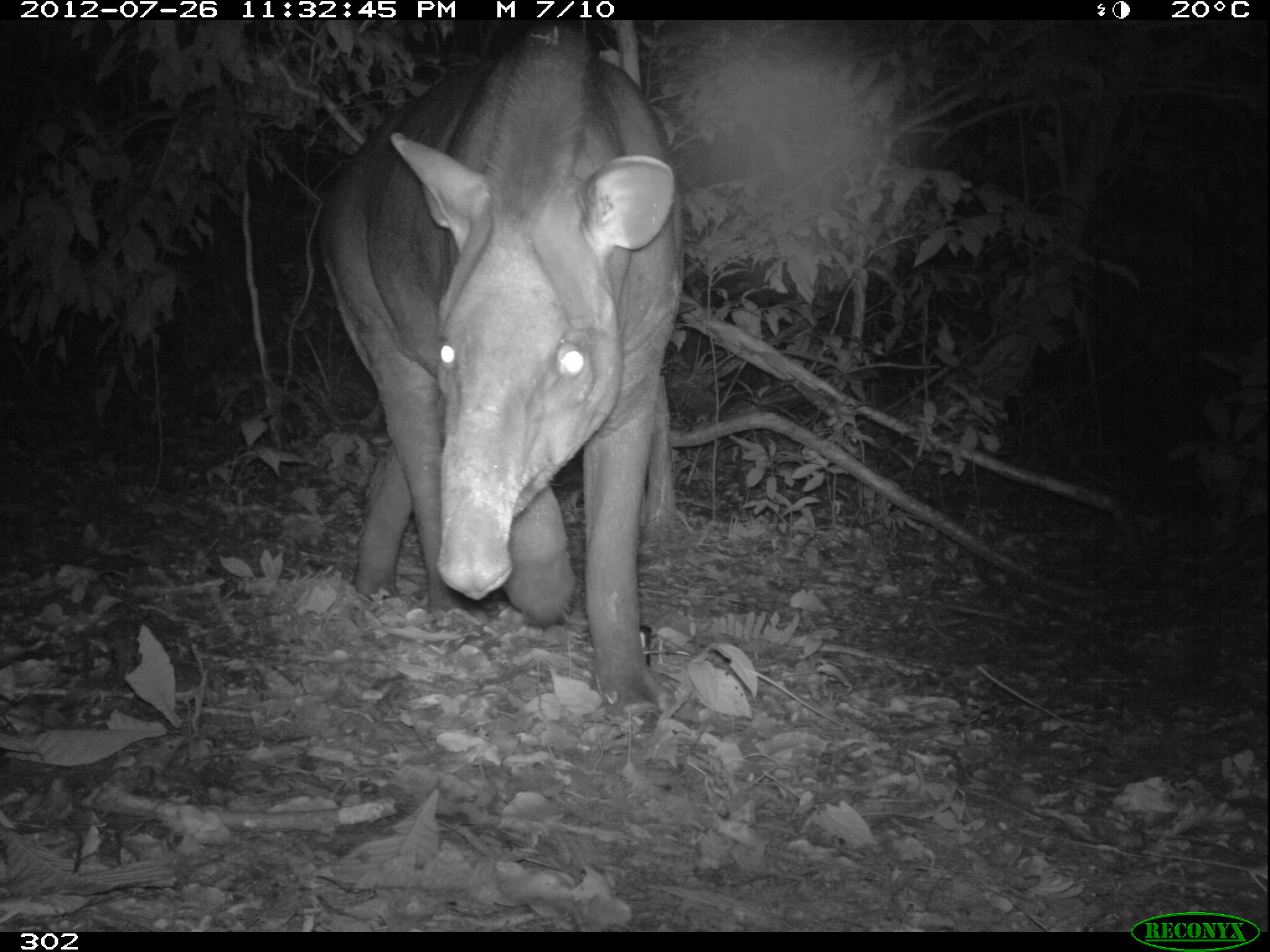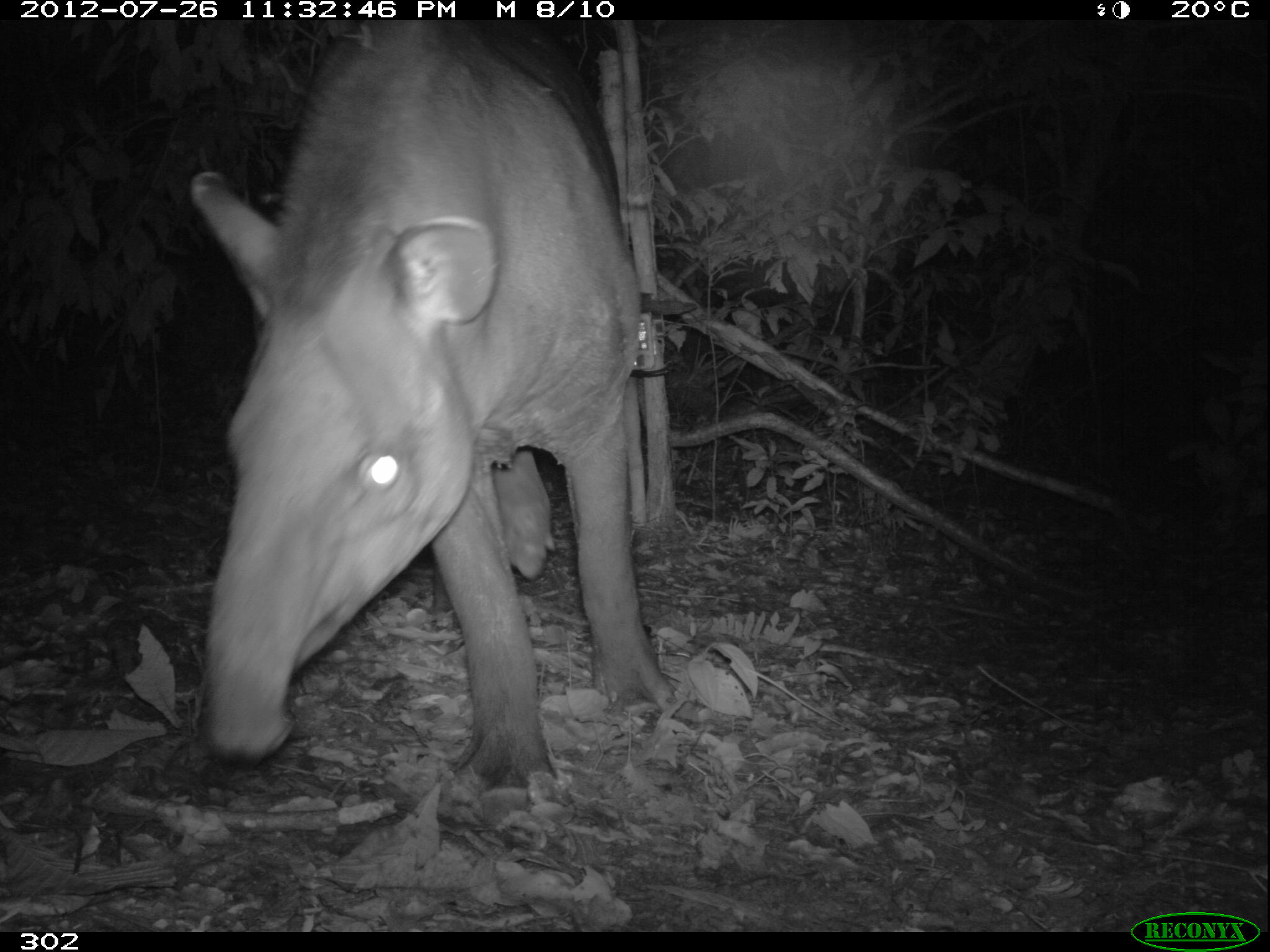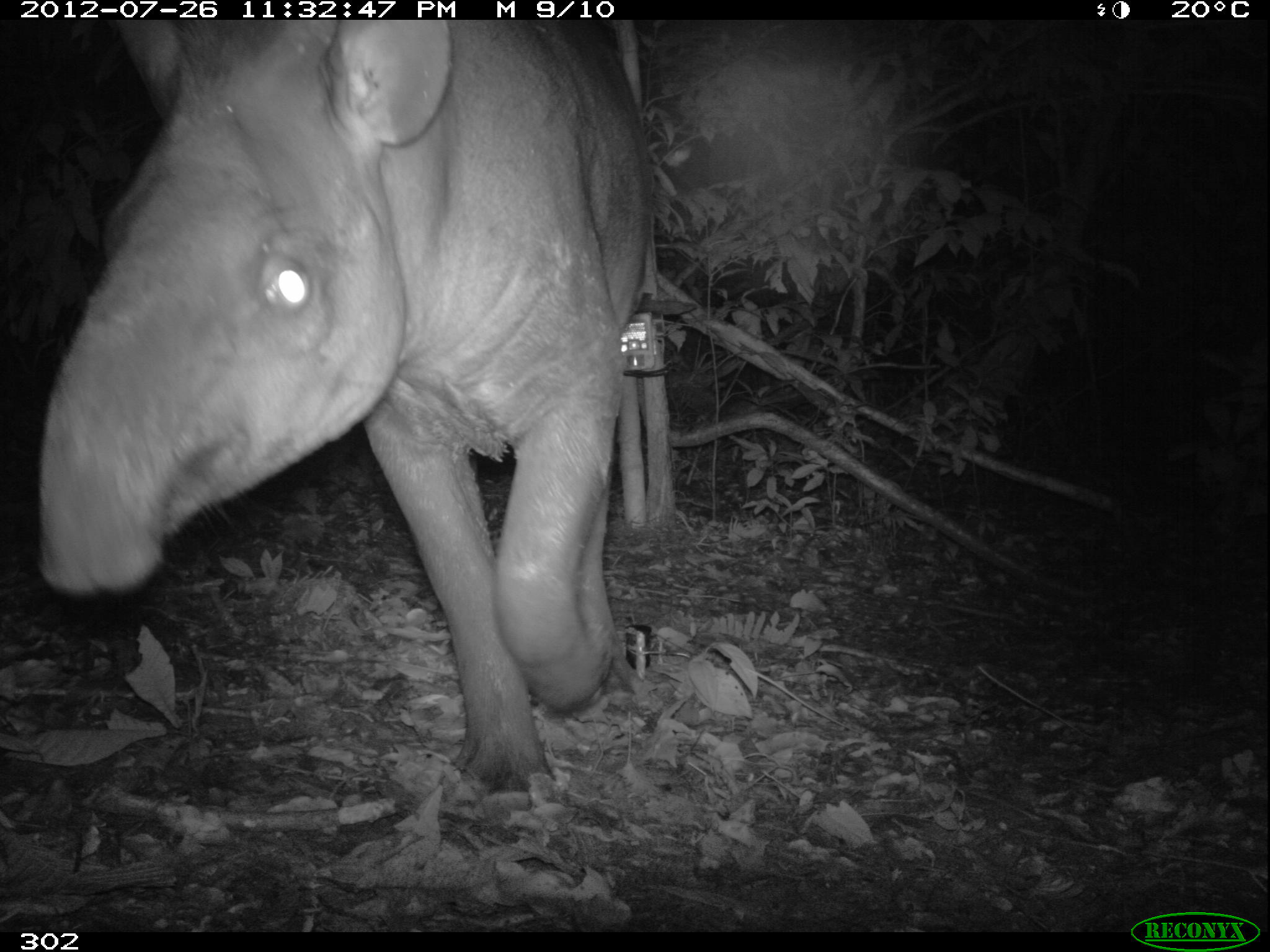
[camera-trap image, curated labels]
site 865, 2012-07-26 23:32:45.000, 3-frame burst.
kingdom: Animalia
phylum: Chordata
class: Mammalia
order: Perissodactyla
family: Tapiridae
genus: Tapirus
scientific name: Tapirus terrestris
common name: south american tapir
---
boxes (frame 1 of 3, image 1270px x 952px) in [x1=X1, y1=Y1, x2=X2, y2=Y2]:
tapirus terrestris: [x1=309, y1=20, x2=687, y2=719]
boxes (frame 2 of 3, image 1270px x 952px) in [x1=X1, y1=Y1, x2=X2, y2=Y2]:
tapirus terrestris: [x1=185, y1=19, x2=677, y2=795]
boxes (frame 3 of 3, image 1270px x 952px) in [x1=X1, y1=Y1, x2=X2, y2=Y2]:
tapirus terrestris: [x1=34, y1=19, x2=658, y2=792]